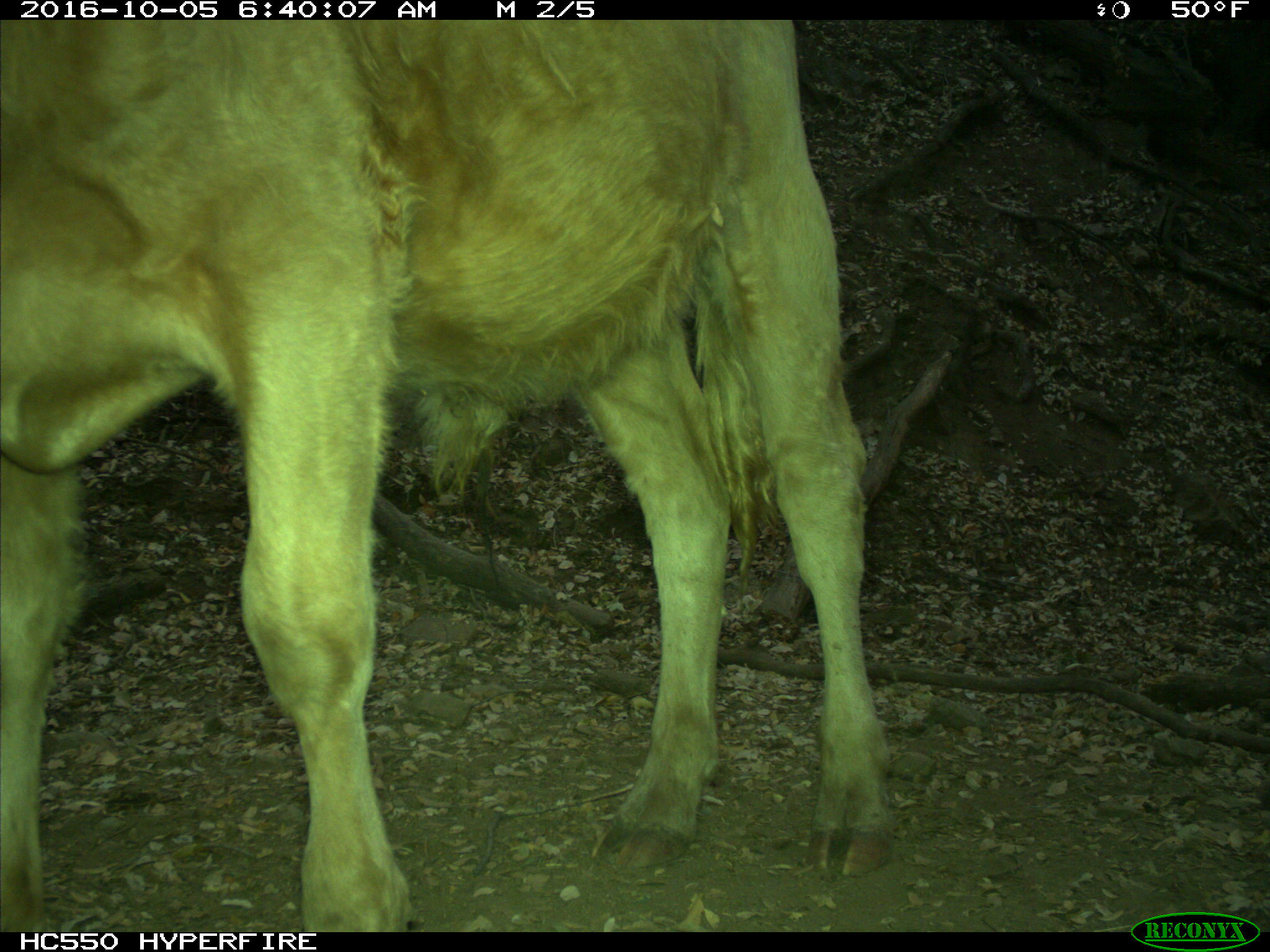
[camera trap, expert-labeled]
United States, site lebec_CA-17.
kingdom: Animalia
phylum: Chordata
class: Mammalia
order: Artiodactyla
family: Bovidae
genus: Bos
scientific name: Bos taurus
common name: domestic cow